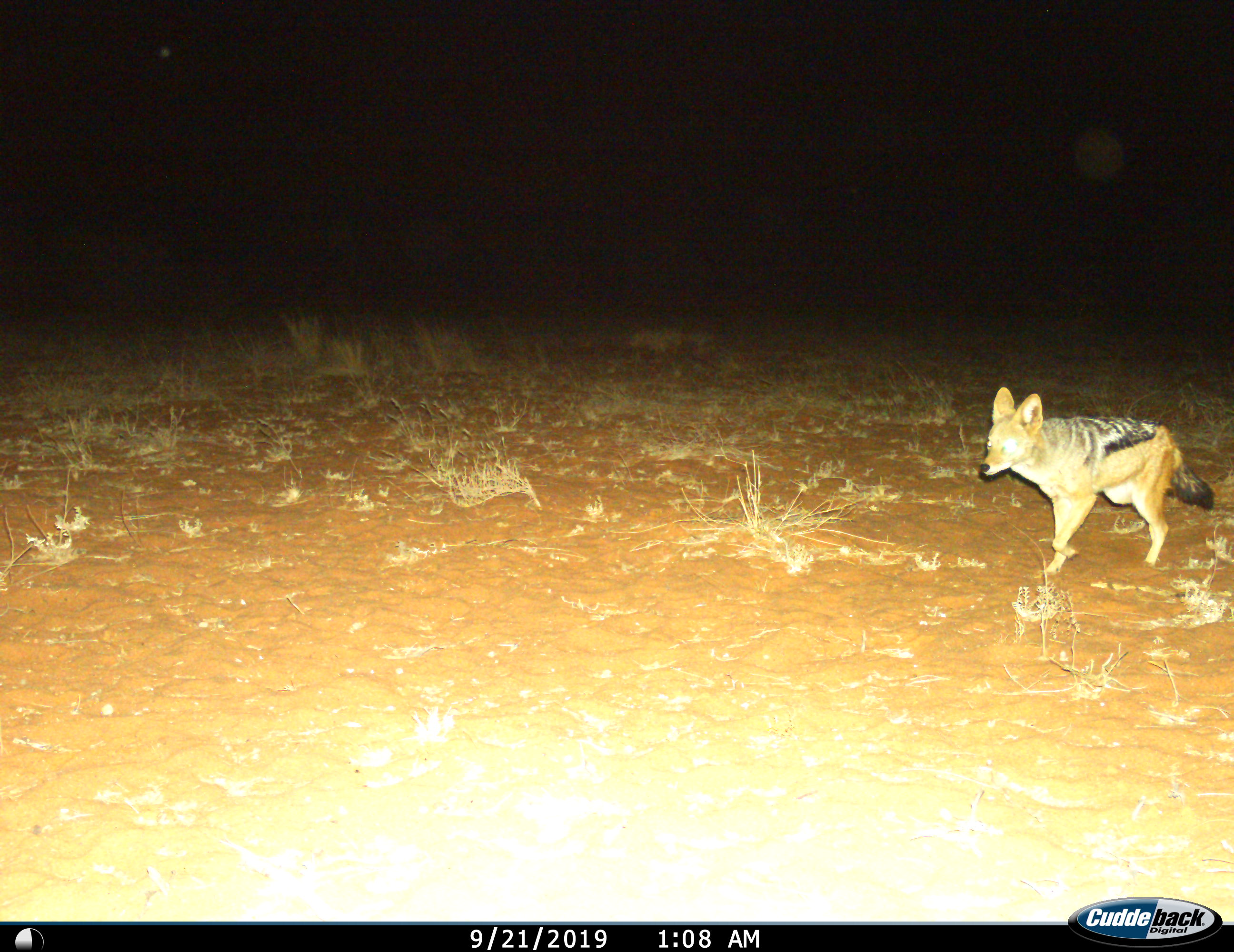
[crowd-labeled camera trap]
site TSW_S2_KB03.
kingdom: Animalia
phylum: Chordata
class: Mammalia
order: Carnivora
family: Canidae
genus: Lupulella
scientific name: Lupulella mesomelas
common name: black-backed jackal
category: jackalblackbacked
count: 1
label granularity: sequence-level